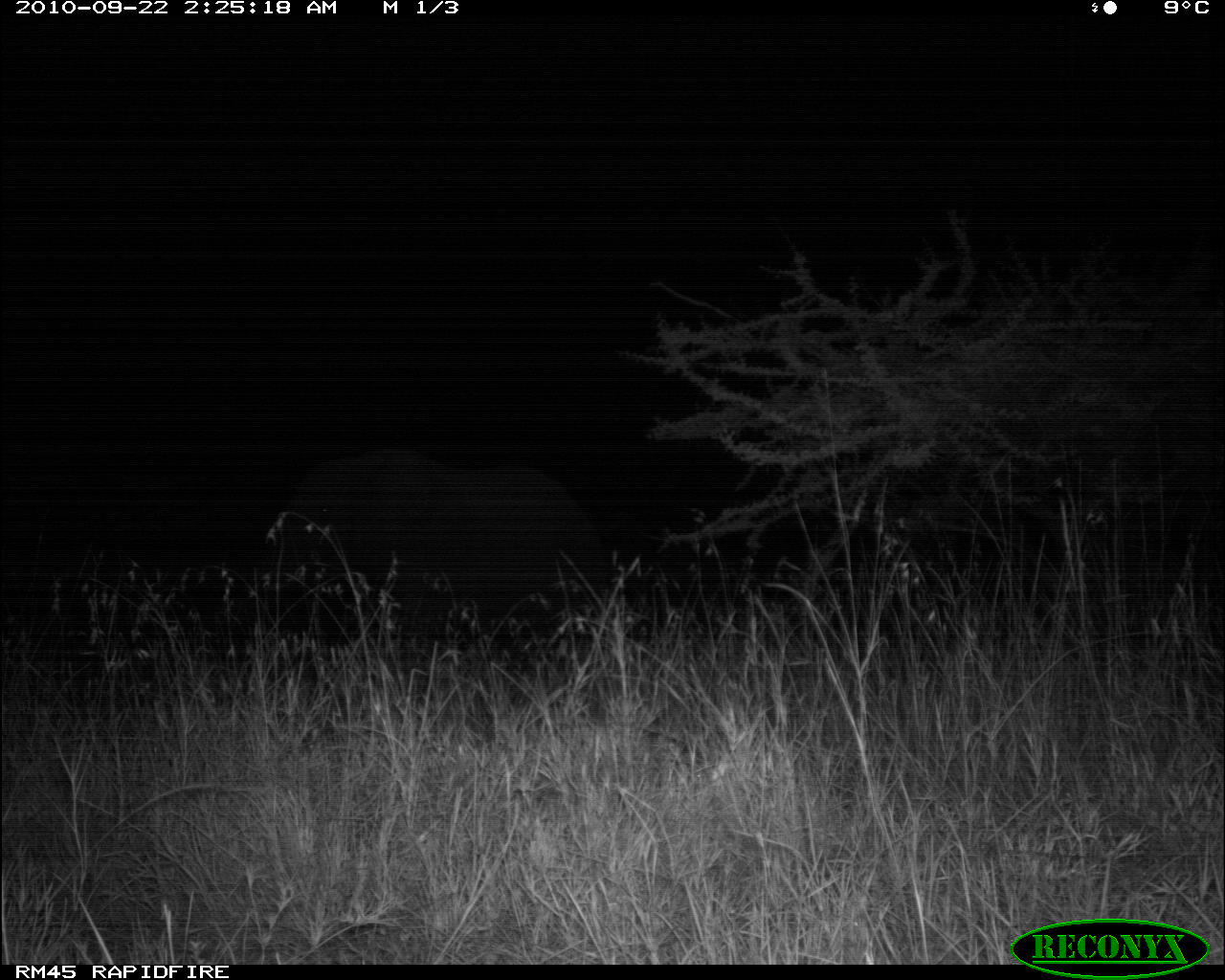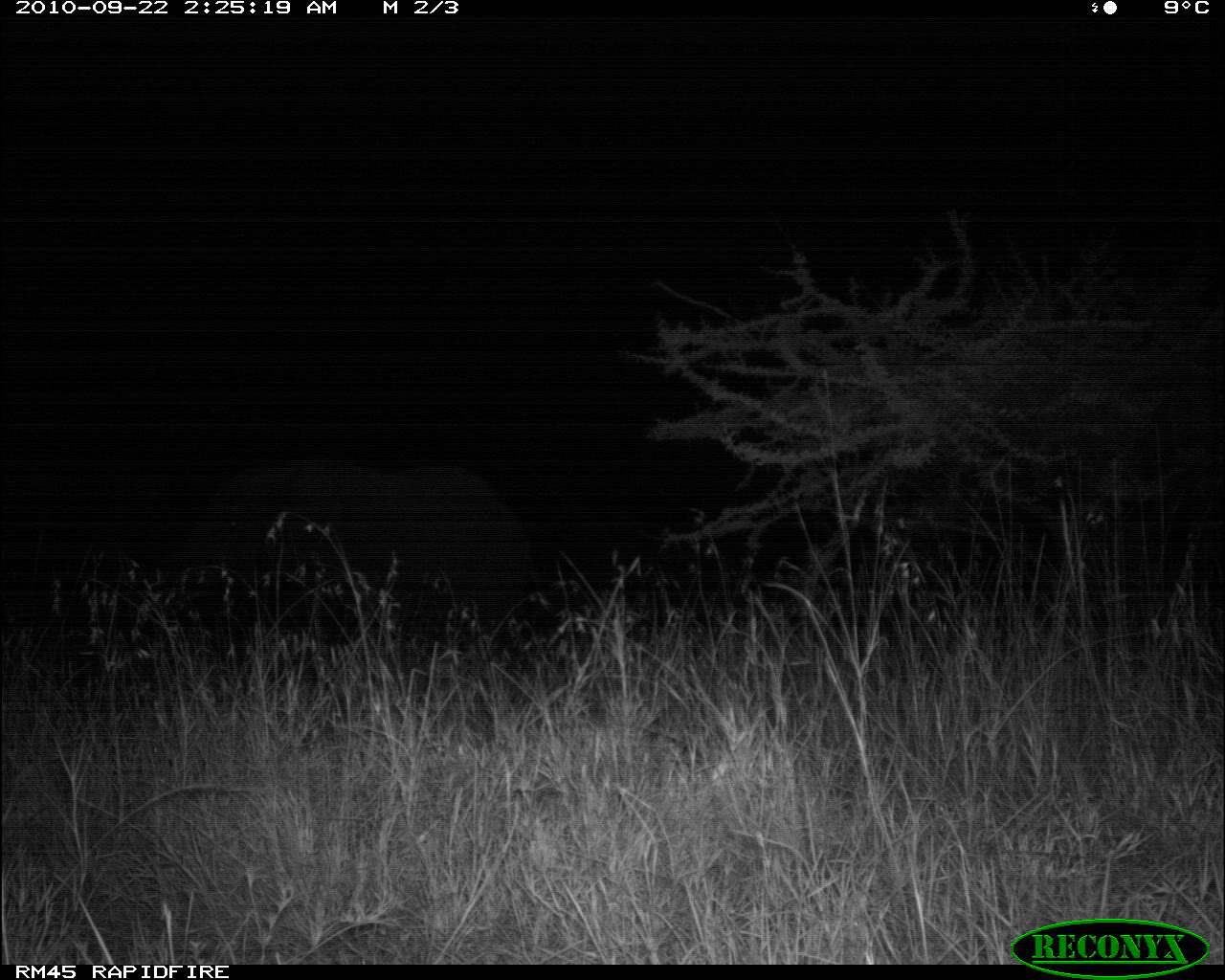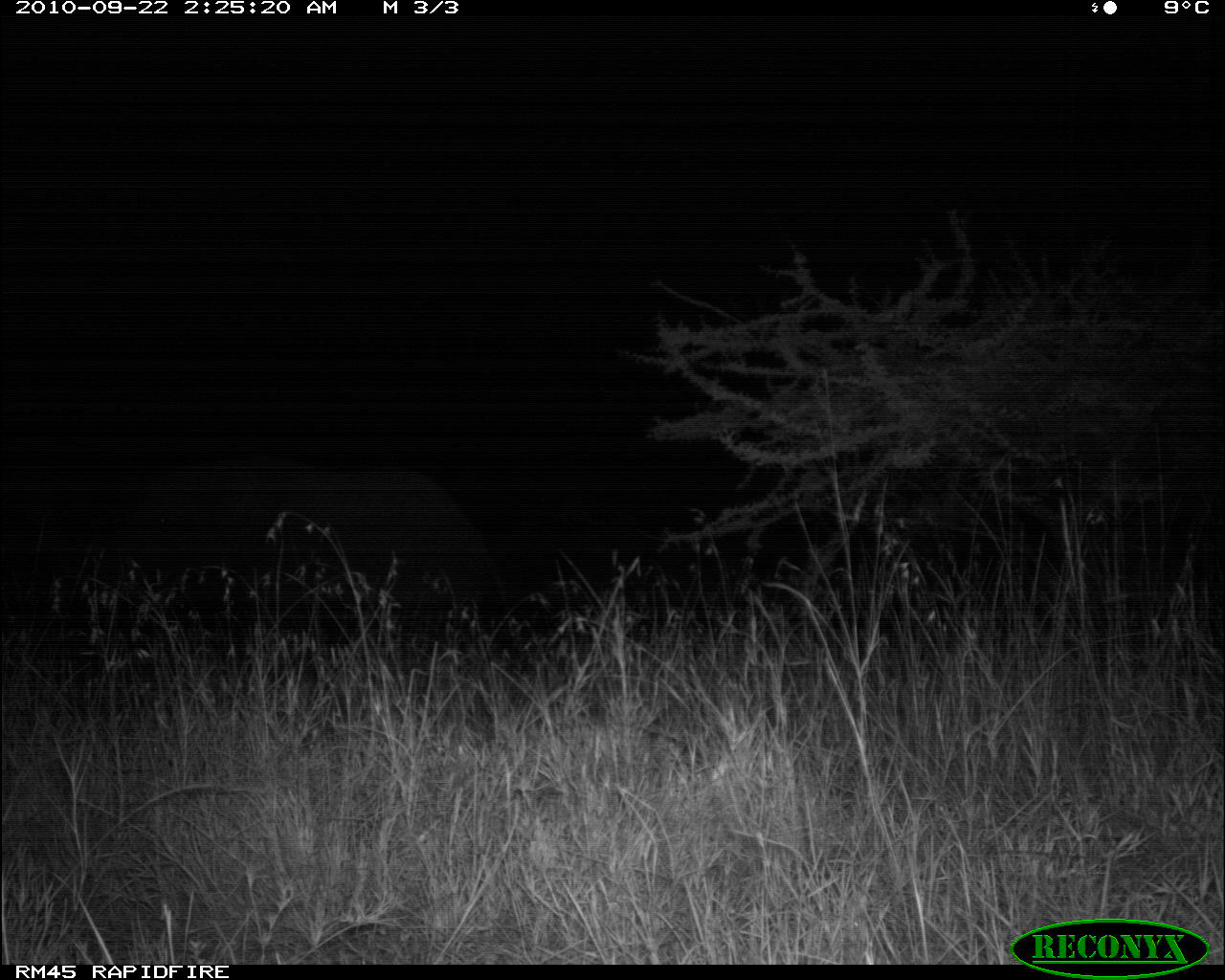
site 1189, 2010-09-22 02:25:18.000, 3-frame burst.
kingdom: Animalia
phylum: Chordata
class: Mammalia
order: Proboscidea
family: Elephantidae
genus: Loxodonta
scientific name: Loxodonta africana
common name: african bush elephant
Loxodonta africana (african bush elephant), count 1.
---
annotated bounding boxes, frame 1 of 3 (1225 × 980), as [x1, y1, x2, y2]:
loxodonta africana: [264, 447, 596, 640]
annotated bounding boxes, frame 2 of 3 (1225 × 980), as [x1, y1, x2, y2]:
loxodonta africana: [166, 461, 536, 642]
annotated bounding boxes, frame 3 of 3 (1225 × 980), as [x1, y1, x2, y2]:
loxodonta africana: [59, 459, 508, 667]